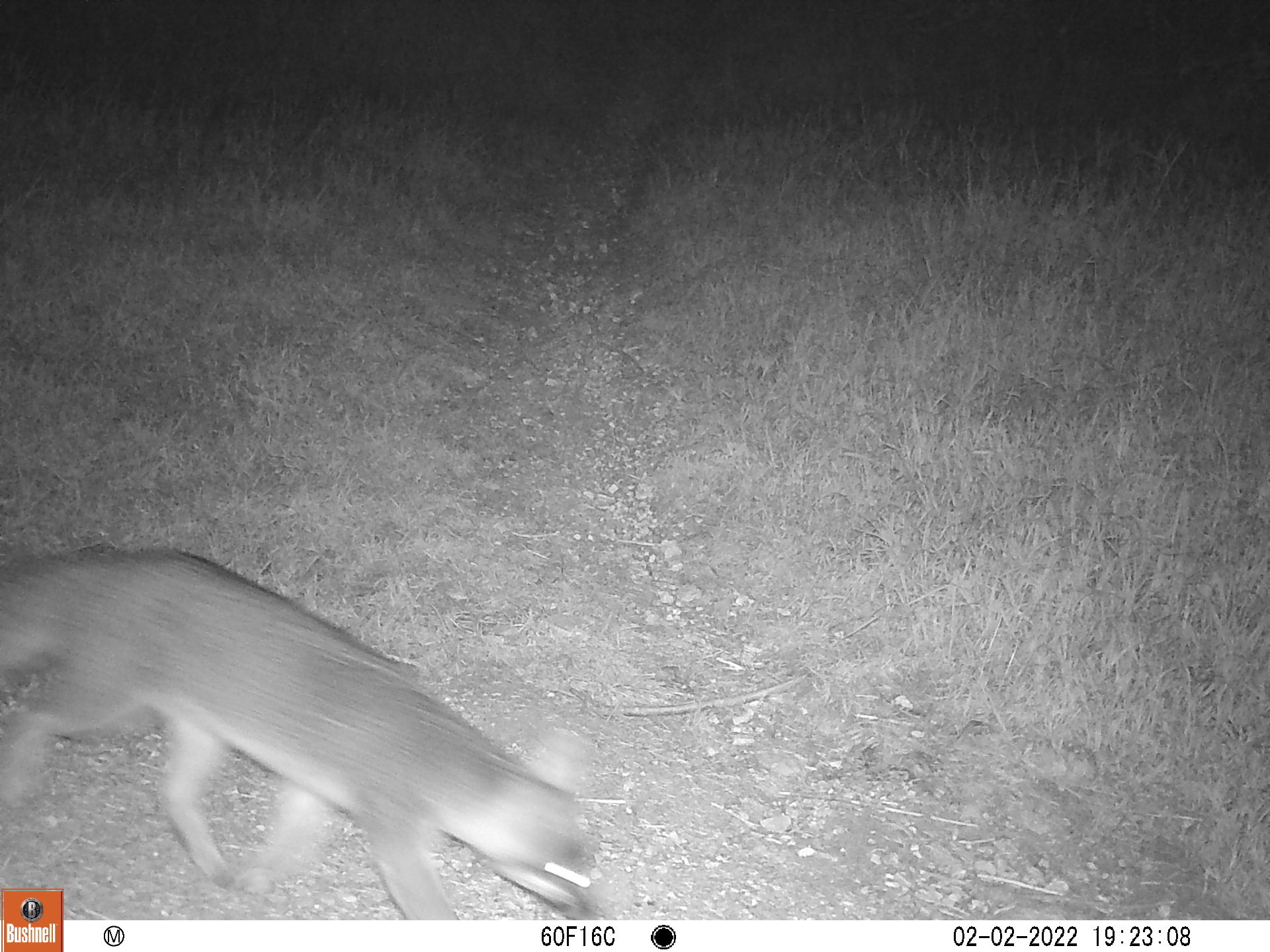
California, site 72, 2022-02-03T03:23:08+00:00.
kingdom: Animalia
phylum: Chordata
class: Mammalia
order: Carnivora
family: Canidae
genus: Urocyon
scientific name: Urocyon cinereoargenteus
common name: gray fox